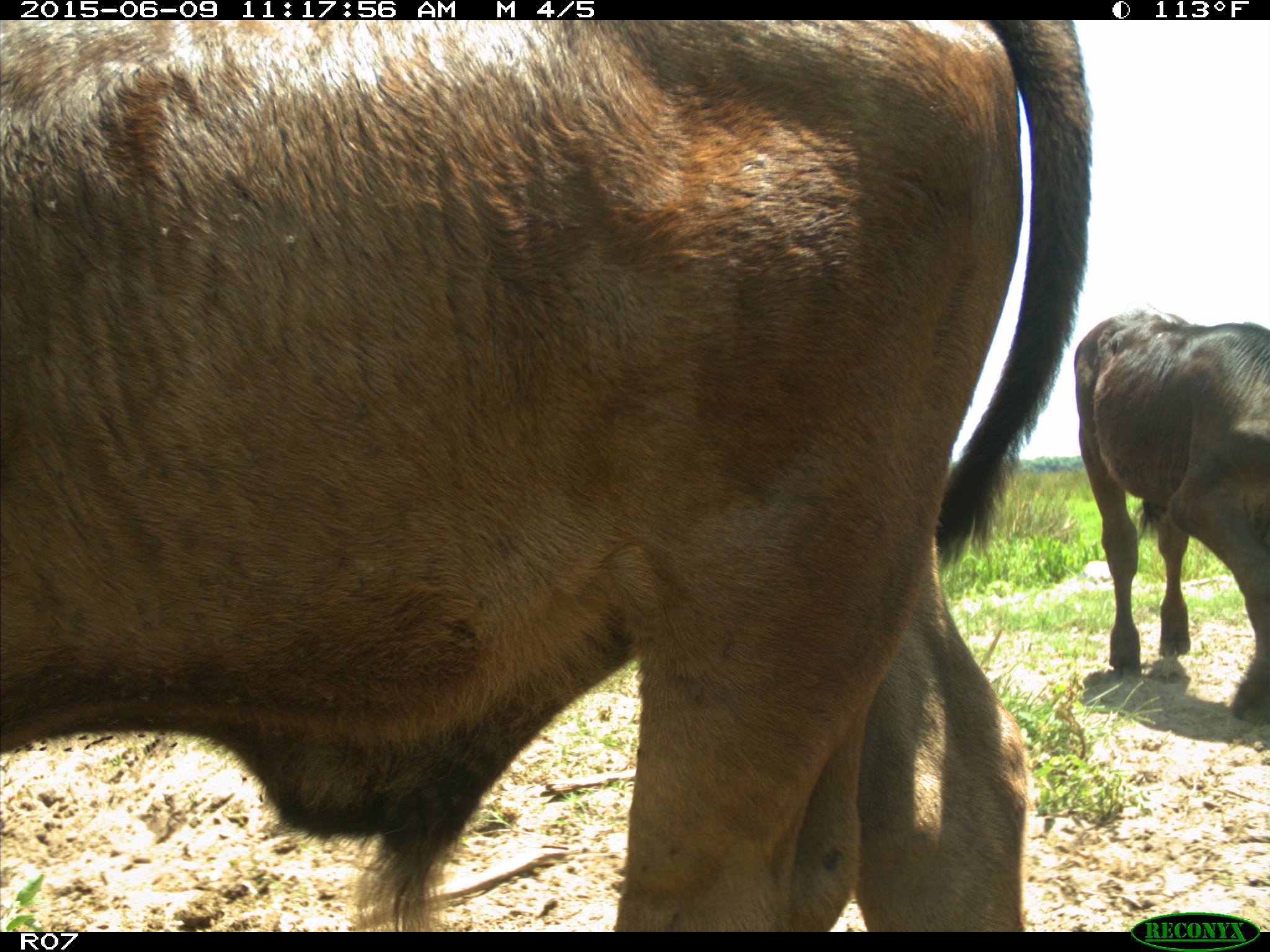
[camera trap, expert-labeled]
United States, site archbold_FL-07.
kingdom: Animalia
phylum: Chordata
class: Mammalia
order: Artiodactyla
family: Bovidae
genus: Bos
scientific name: Bos taurus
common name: domestic cow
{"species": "Bos taurus (domestic cow)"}